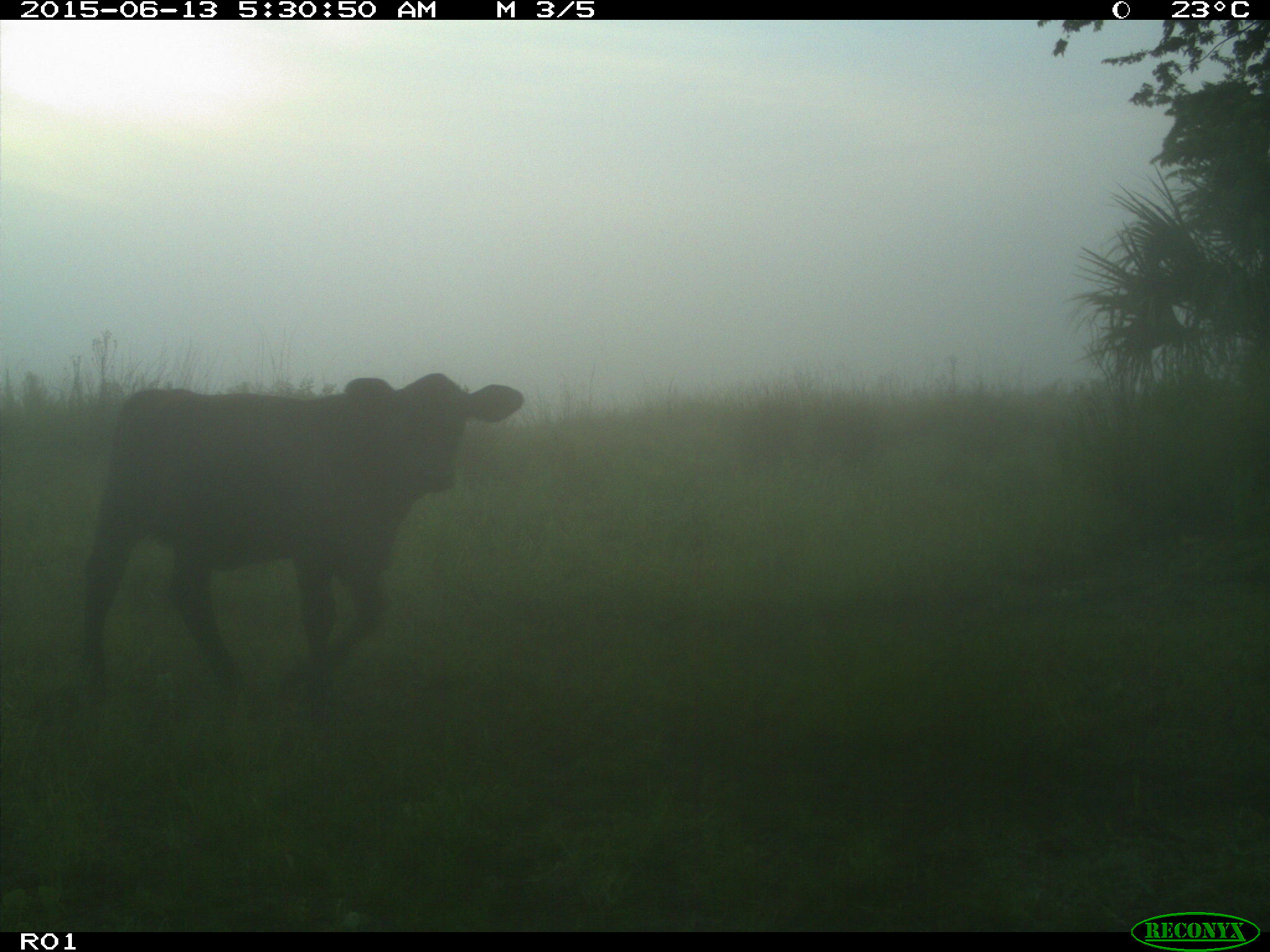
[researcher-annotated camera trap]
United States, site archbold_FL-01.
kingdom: Animalia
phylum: Chordata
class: Mammalia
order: Artiodactyla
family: Bovidae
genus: Bos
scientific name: Bos taurus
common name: domestic cow